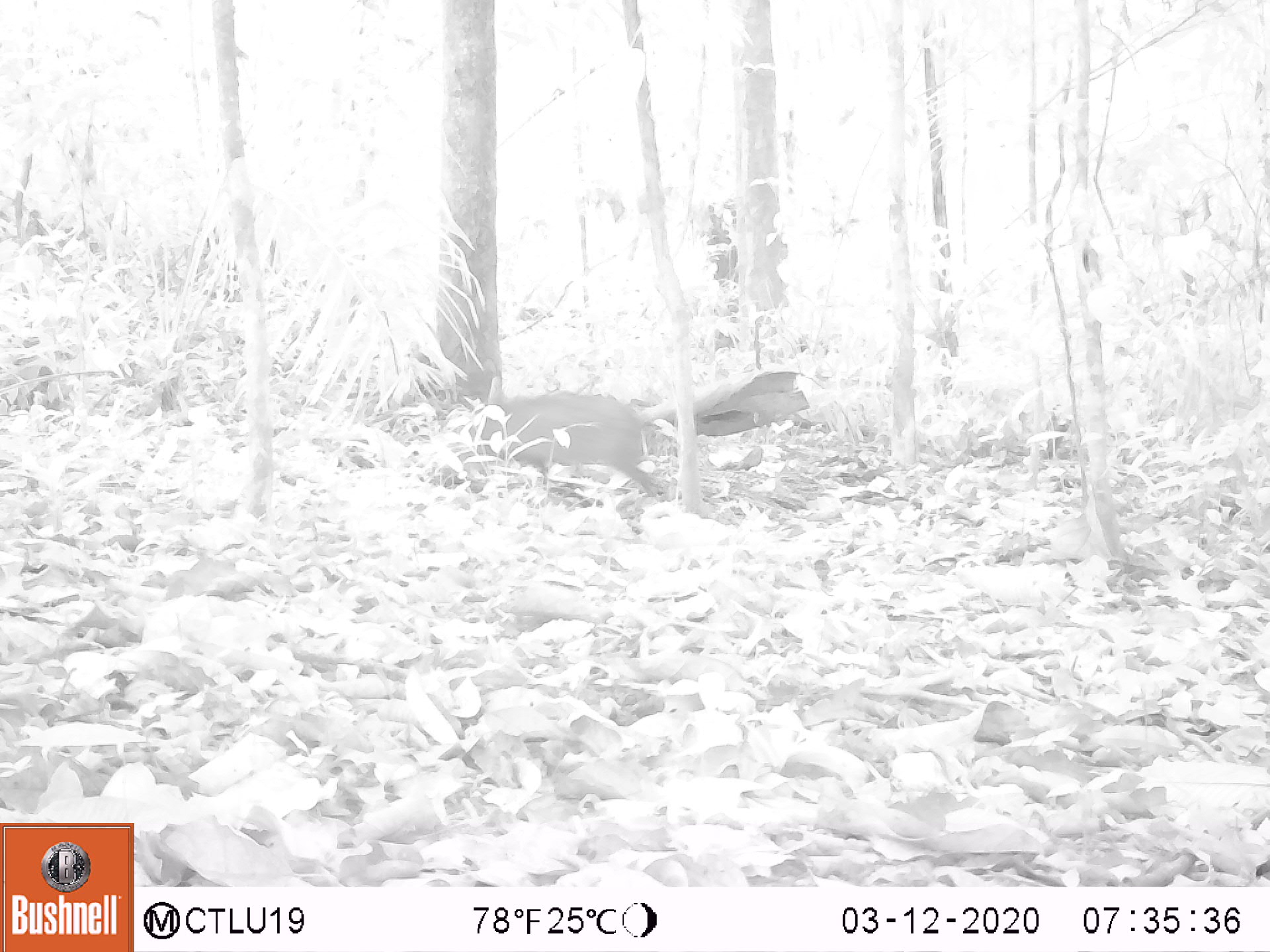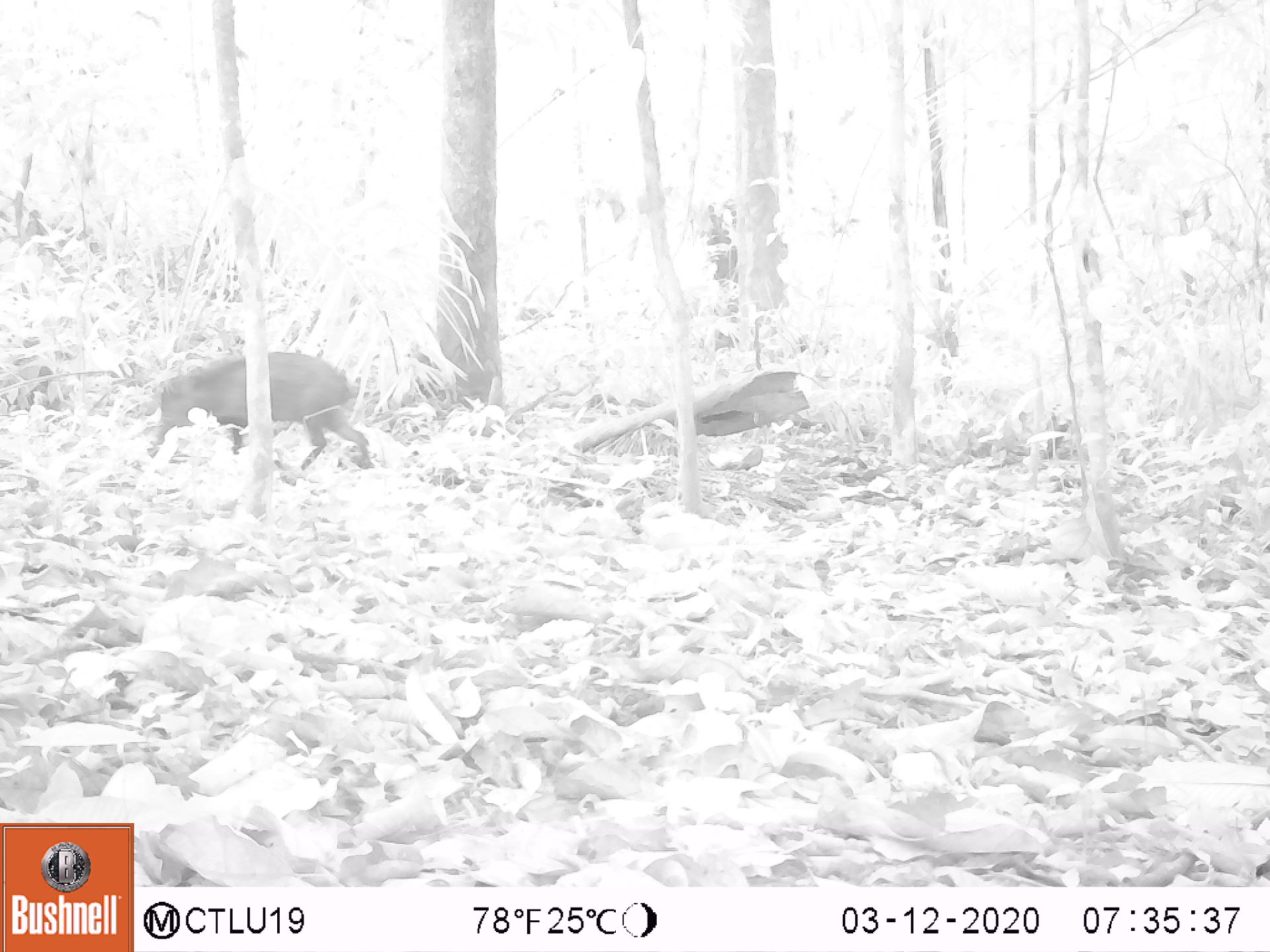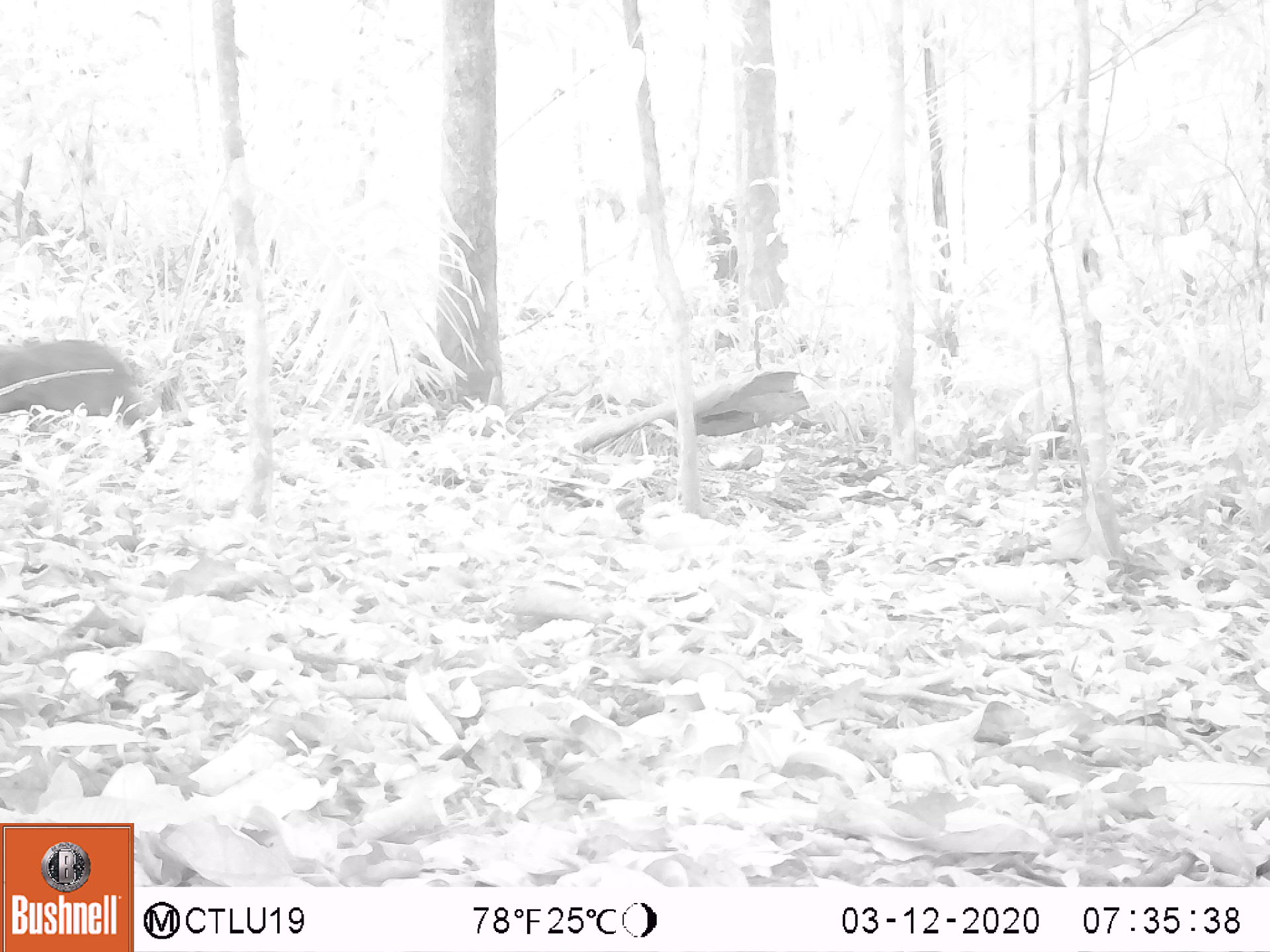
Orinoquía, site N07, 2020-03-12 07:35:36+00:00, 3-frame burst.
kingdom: Animalia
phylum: Chordata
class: Mammalia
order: Artiodactyla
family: Tayassuidae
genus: Pecari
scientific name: Pecari tajacu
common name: collared peccary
Collared peccary (Pecari tajacu).